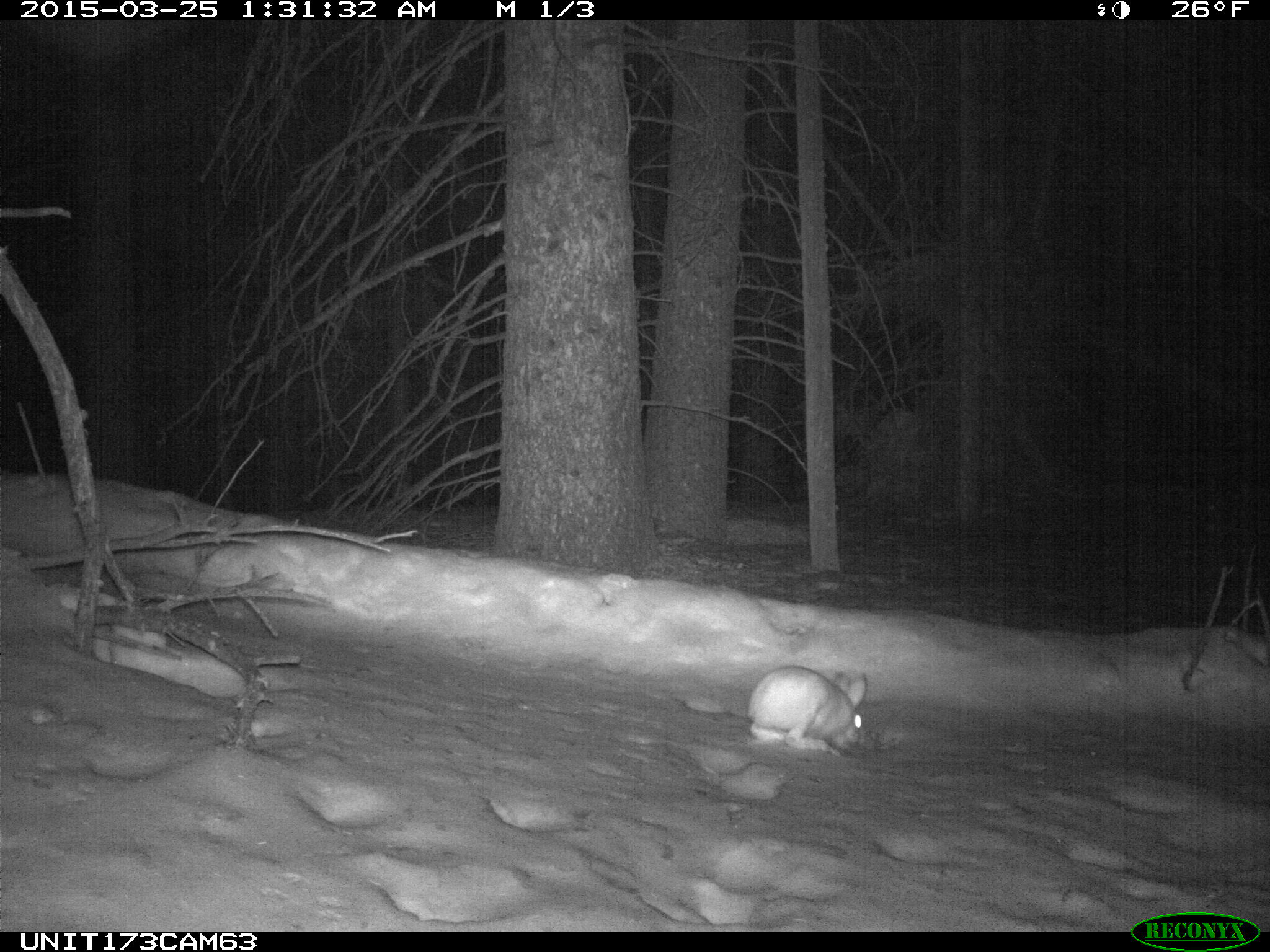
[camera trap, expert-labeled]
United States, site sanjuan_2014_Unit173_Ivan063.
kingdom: Animalia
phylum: Chordata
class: Mammalia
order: Lagomorpha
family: Leporidae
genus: Lepus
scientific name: Lepus americanus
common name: snowshoe hare